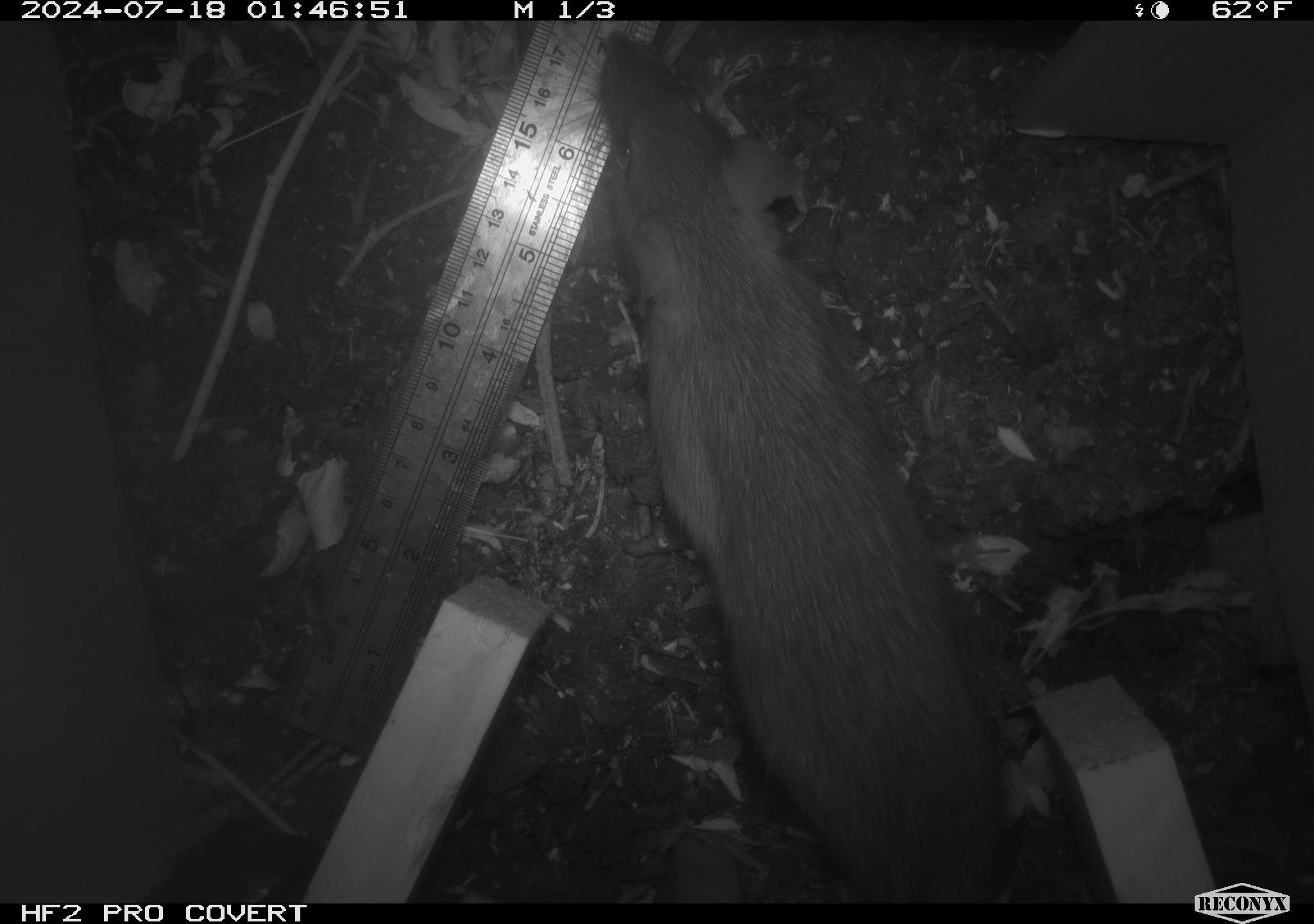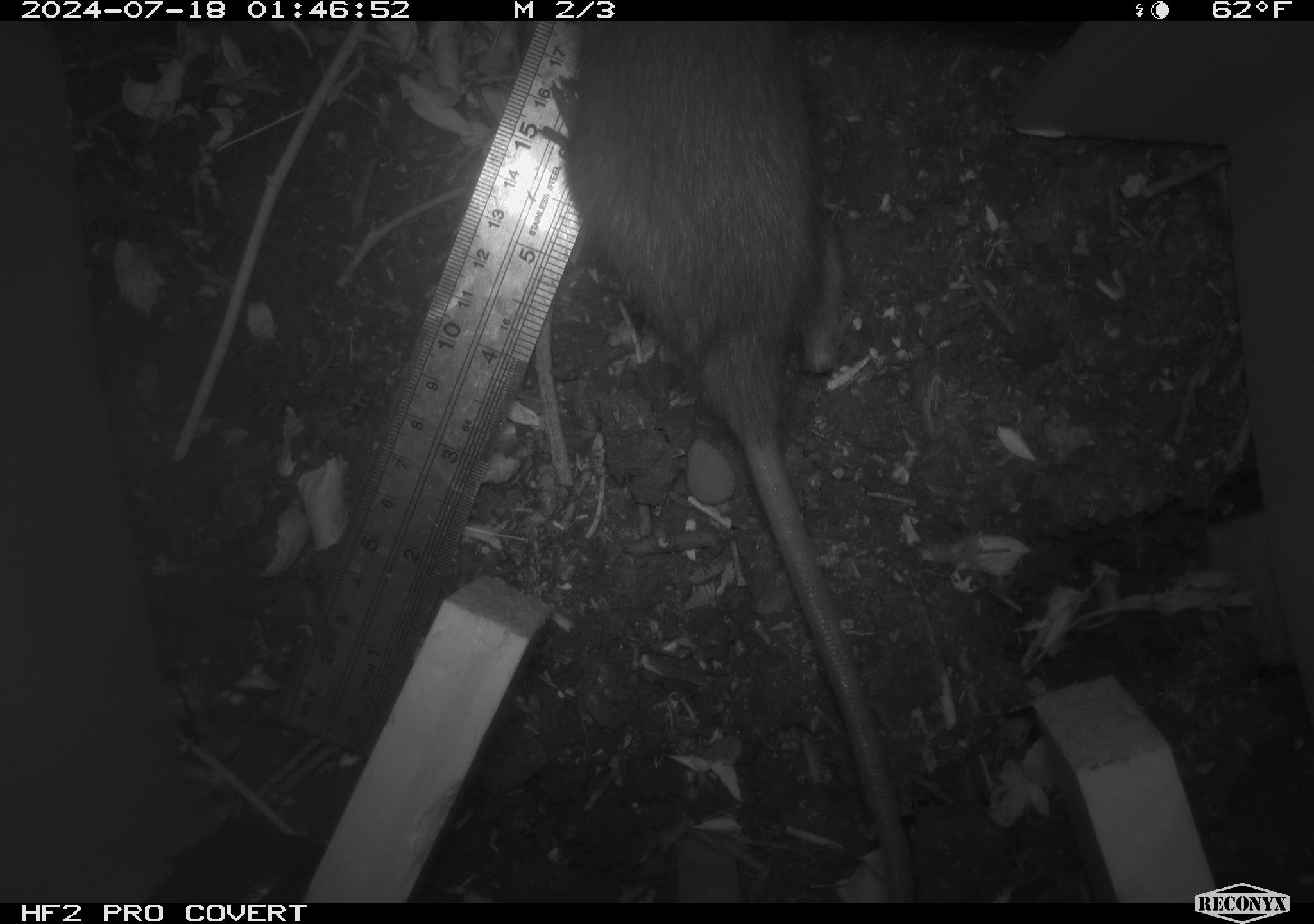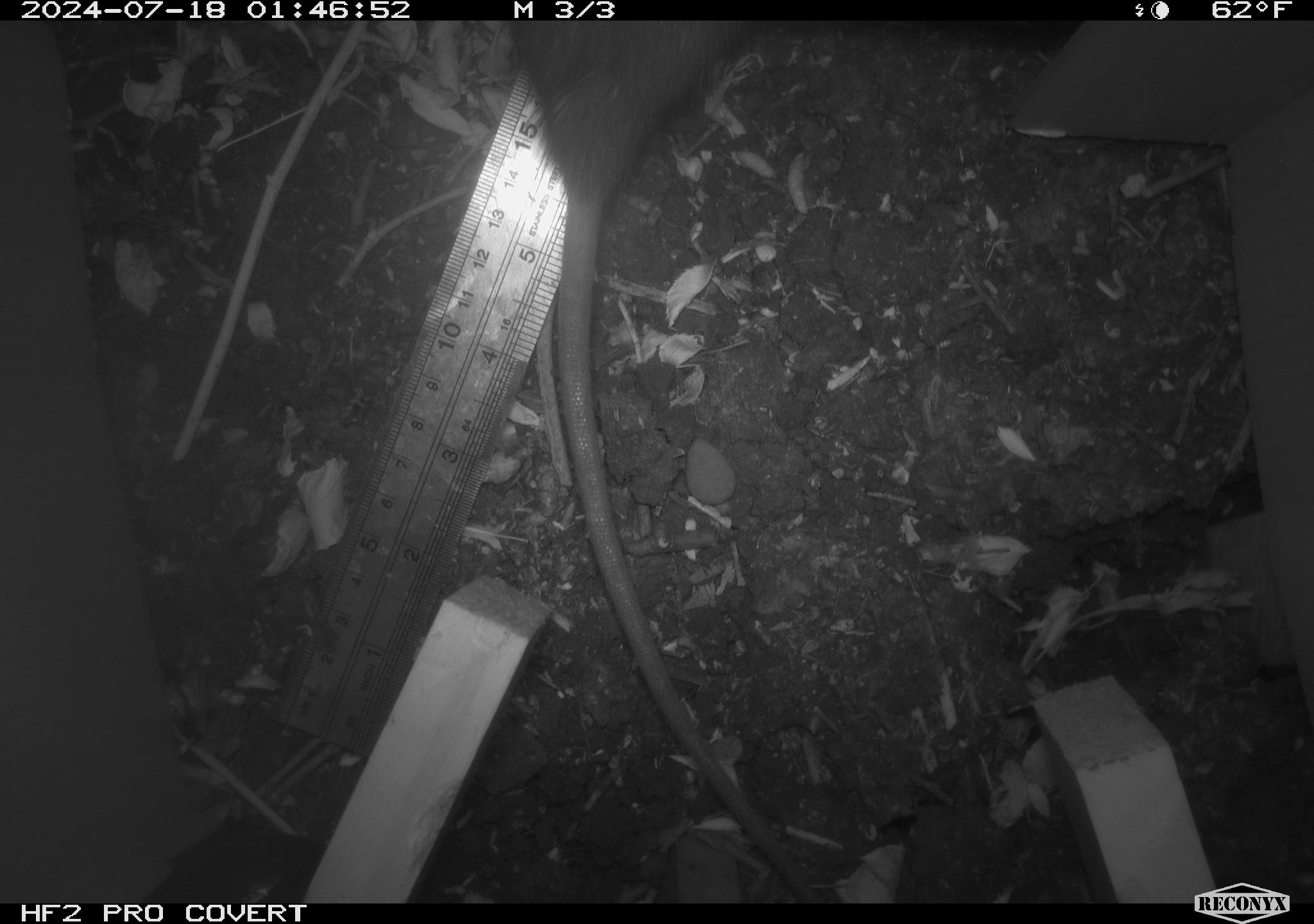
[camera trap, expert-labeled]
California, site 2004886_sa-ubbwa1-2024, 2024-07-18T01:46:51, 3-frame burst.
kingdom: Animalia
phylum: Chordata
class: Mammalia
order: Rodentia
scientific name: Rodentia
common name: woodrat or rat or mouse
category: woodrat or rat or mouse species